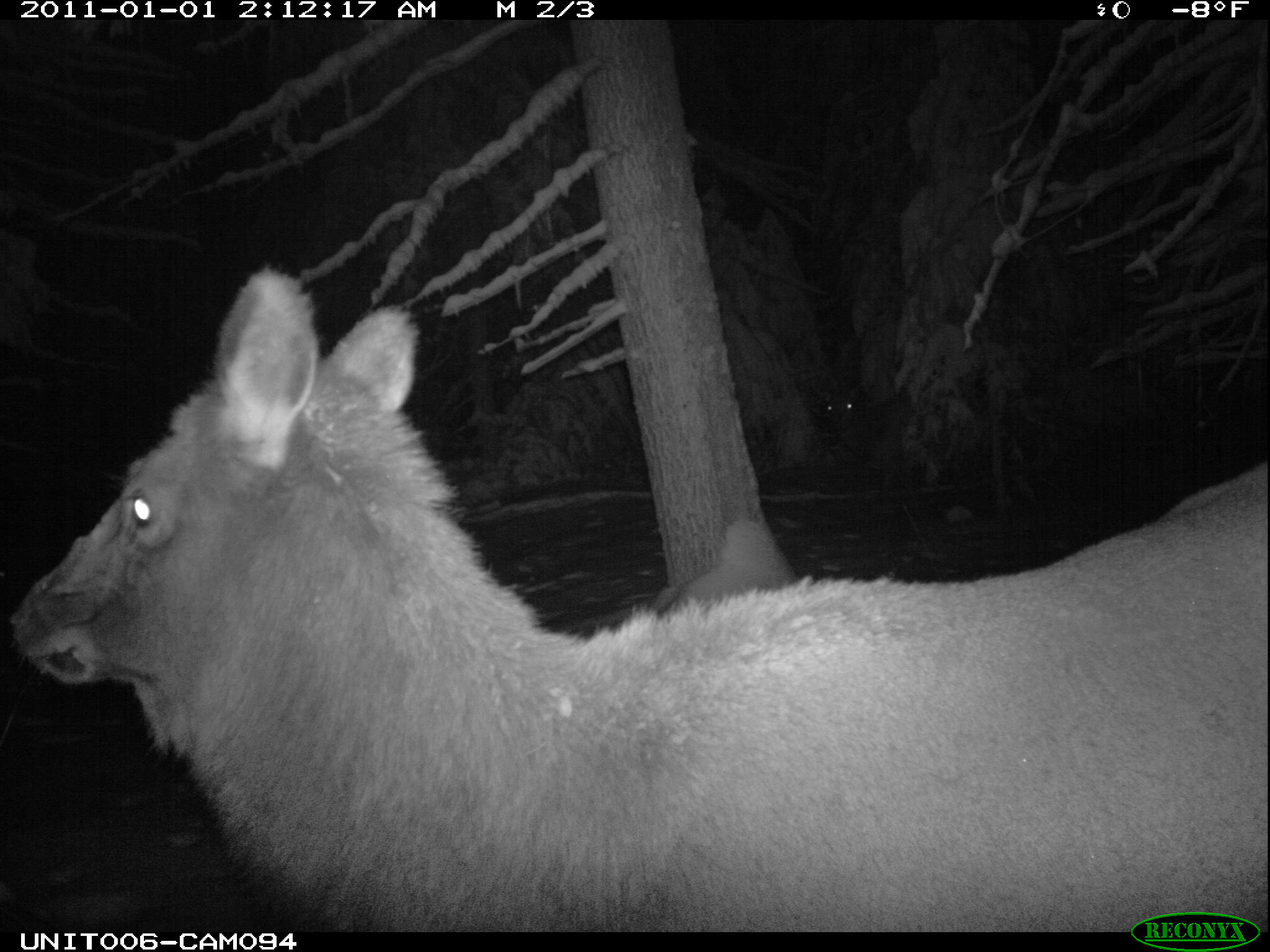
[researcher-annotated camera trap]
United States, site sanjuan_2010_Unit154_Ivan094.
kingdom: Animalia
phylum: Chordata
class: Mammalia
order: Artiodactyla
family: Cervidae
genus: Cervus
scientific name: Cervus elaphus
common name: red deer